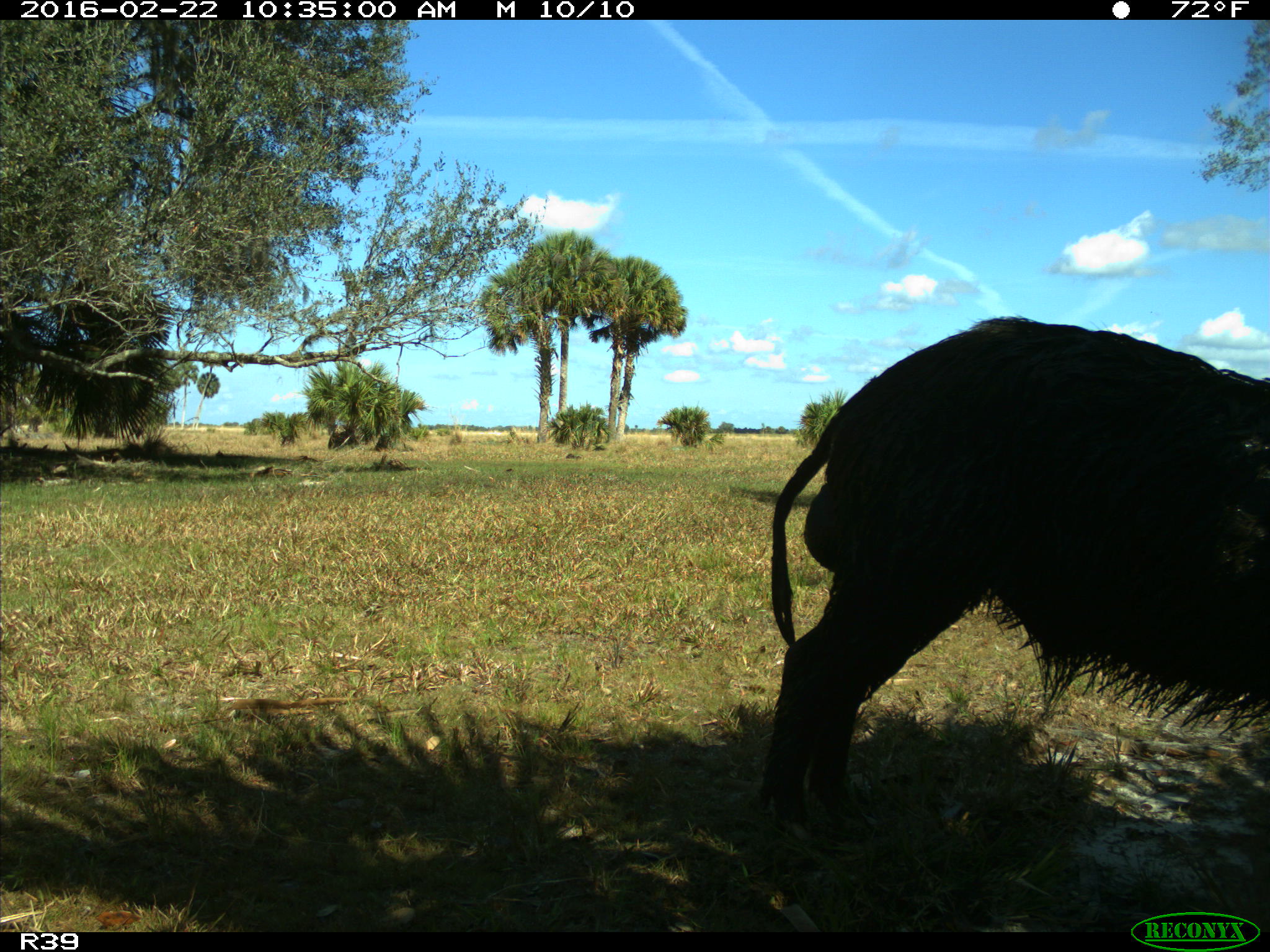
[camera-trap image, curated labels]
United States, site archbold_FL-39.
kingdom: Animalia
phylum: Chordata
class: Mammalia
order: Artiodactyla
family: Suidae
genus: Sus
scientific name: Sus scrofa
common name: wild boar